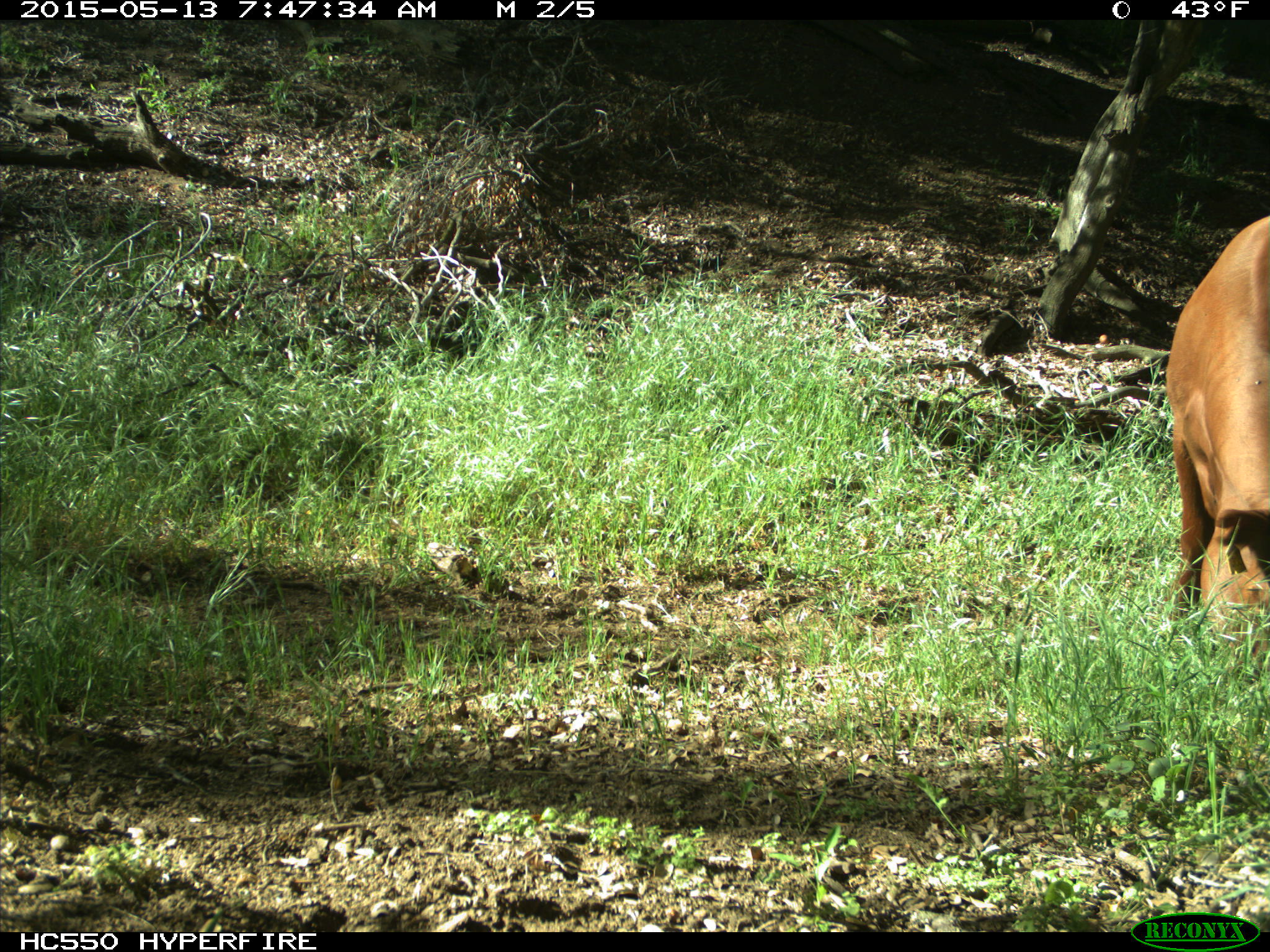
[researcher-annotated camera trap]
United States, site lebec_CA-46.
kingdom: Animalia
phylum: Chordata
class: Mammalia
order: Artiodactyla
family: Bovidae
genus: Bos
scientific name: Bos taurus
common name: domestic cow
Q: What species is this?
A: Bos taurus (domestic cow).